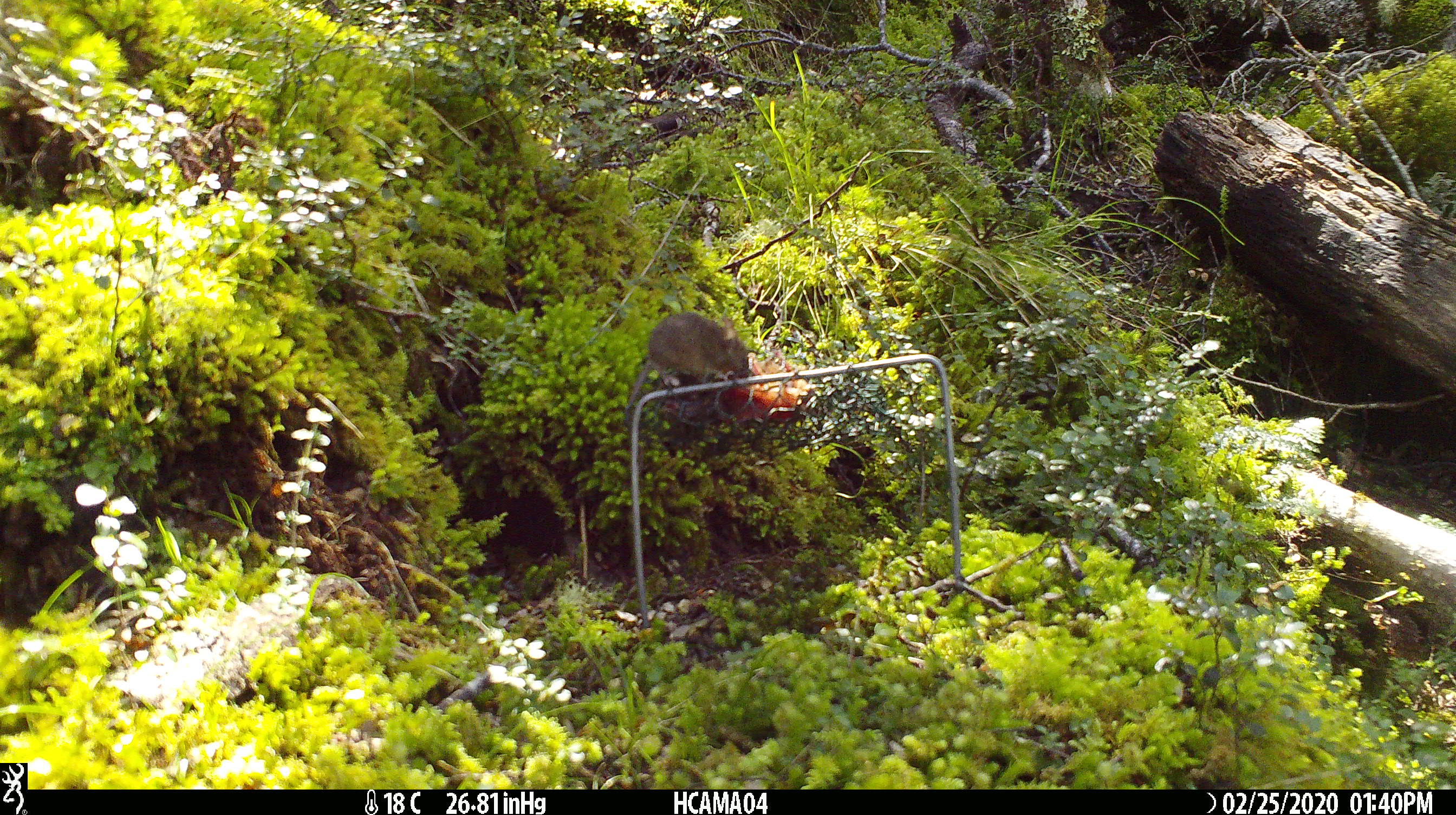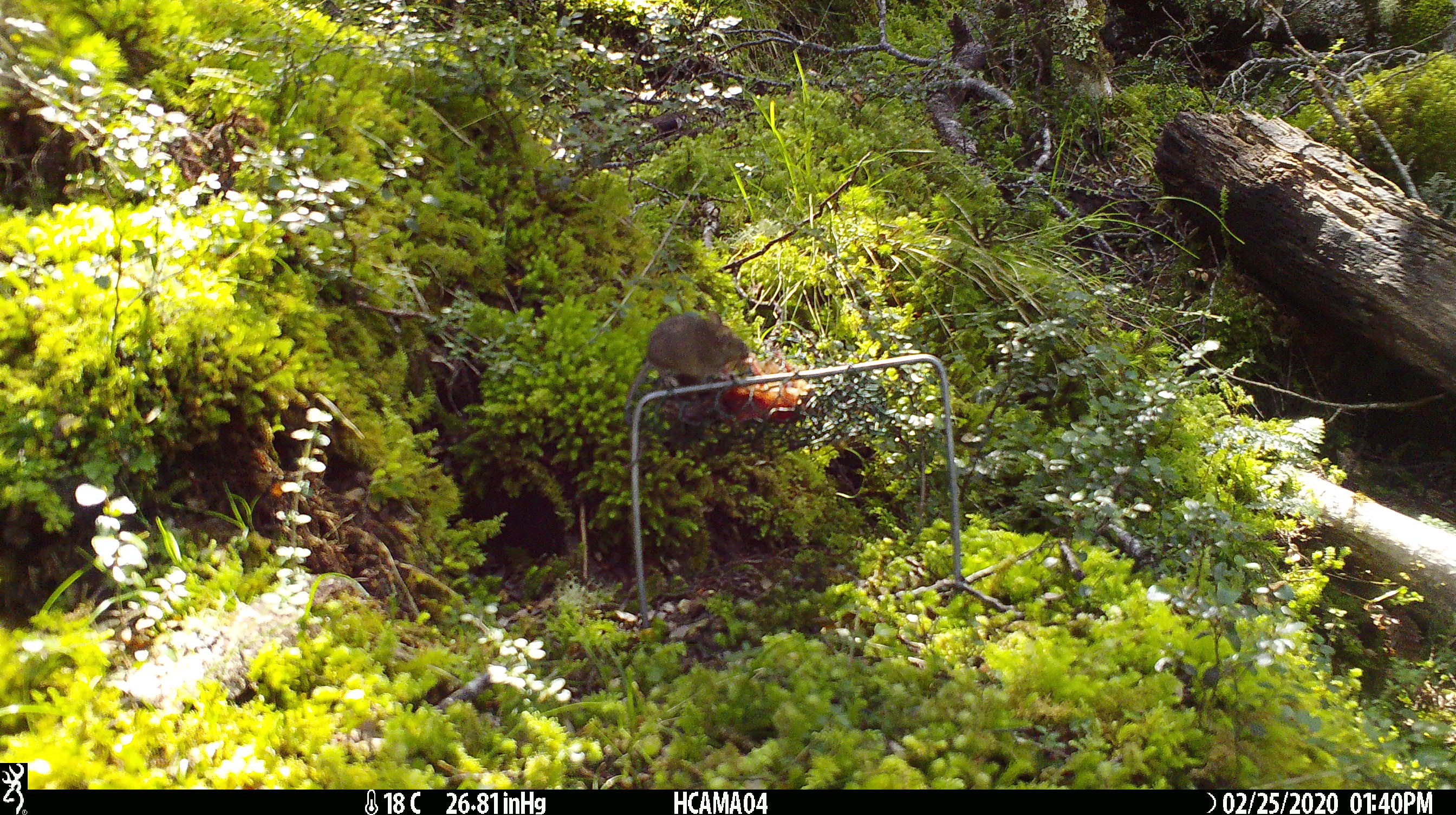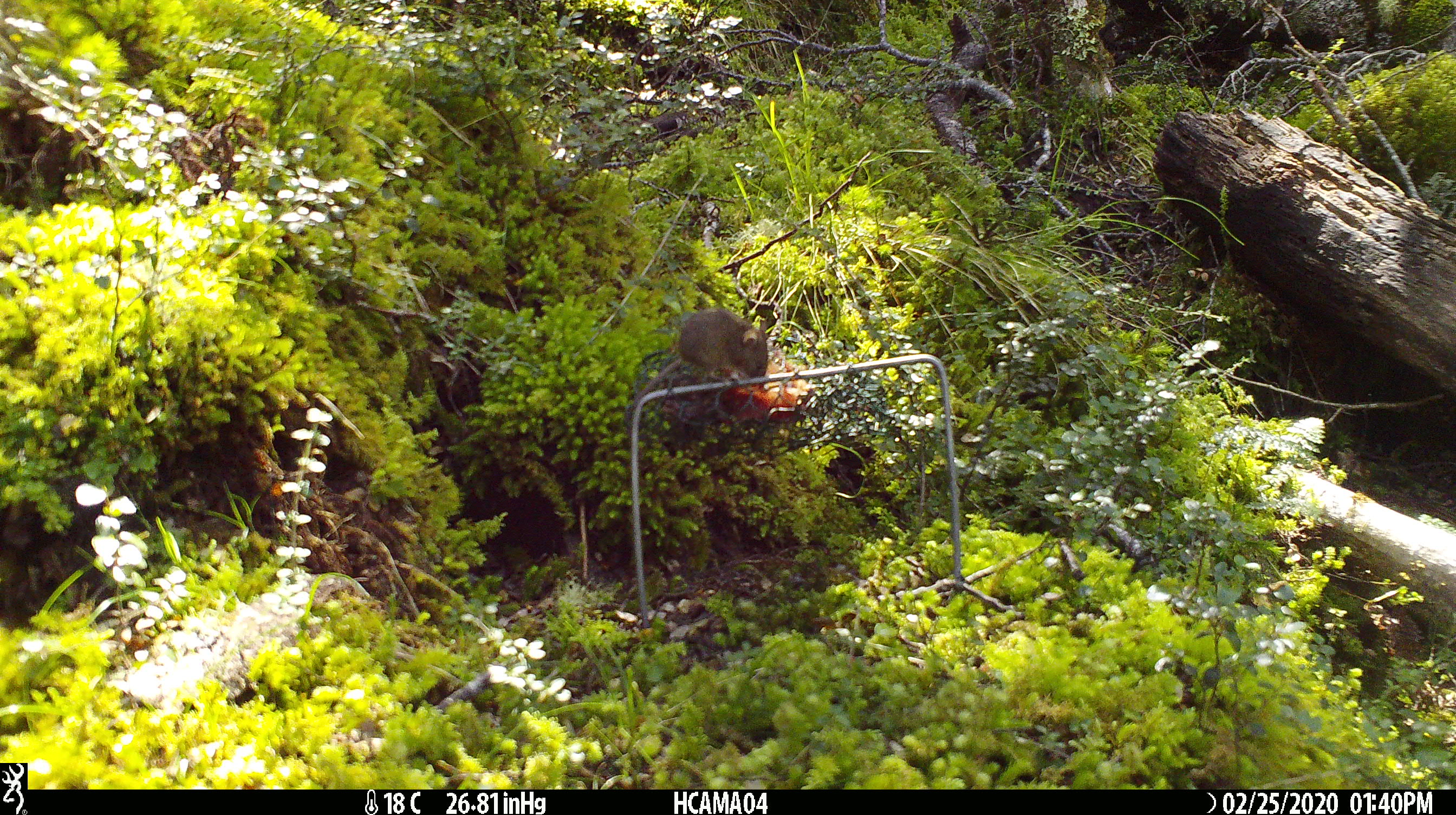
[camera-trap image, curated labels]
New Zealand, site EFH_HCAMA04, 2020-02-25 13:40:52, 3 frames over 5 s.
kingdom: Animalia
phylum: Chordata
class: Mammalia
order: Rodentia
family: Muridae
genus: Mus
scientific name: Mus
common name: mouse